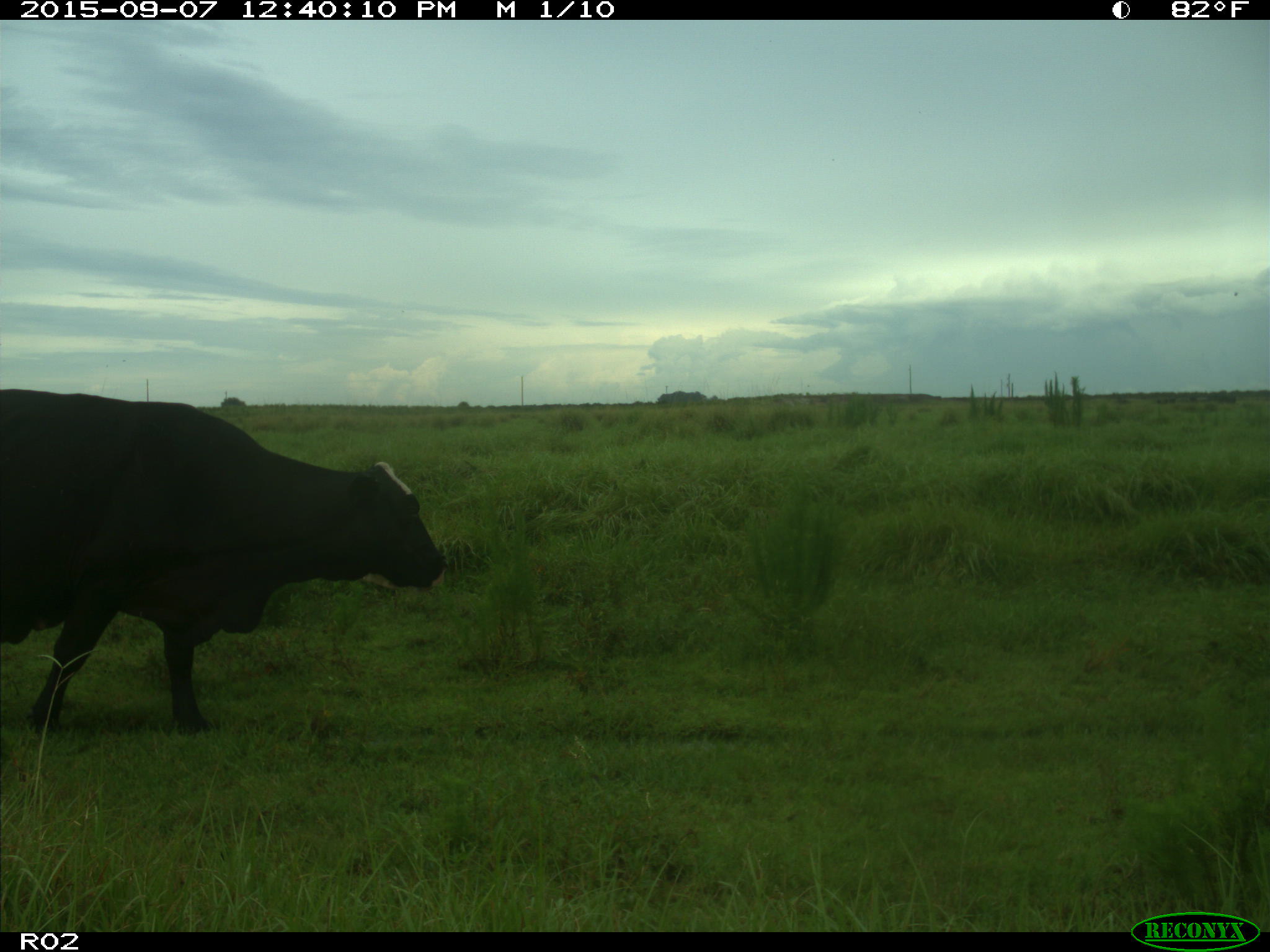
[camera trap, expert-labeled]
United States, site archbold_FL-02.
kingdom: Animalia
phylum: Chordata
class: Mammalia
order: Artiodactyla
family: Bovidae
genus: Bos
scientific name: Bos taurus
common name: domestic cow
Bos taurus (domestic cow).